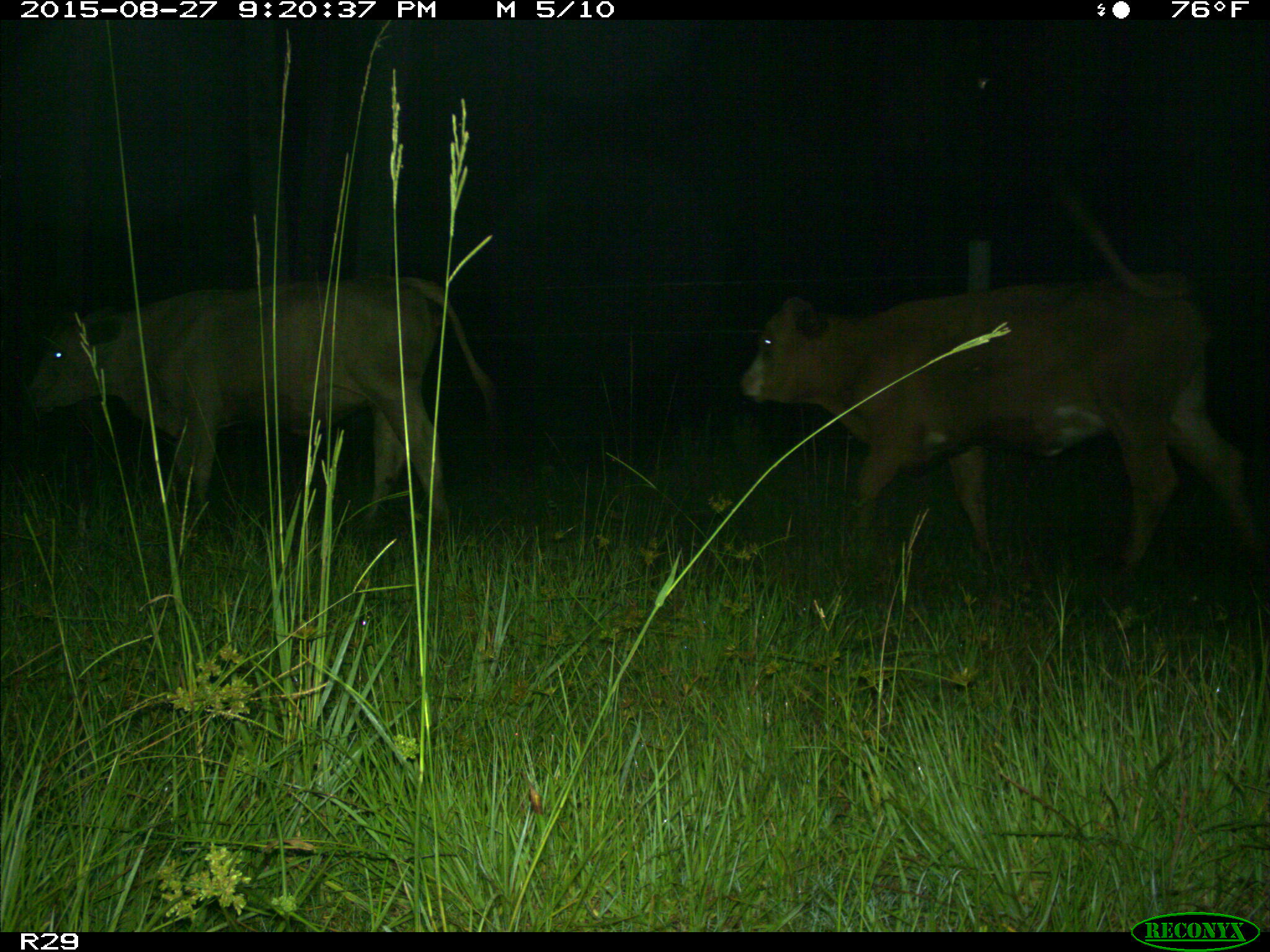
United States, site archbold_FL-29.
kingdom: Animalia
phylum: Chordata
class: Mammalia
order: Artiodactyla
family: Bovidae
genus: Bos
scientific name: Bos taurus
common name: domestic cow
Bos taurus (domestic cow).